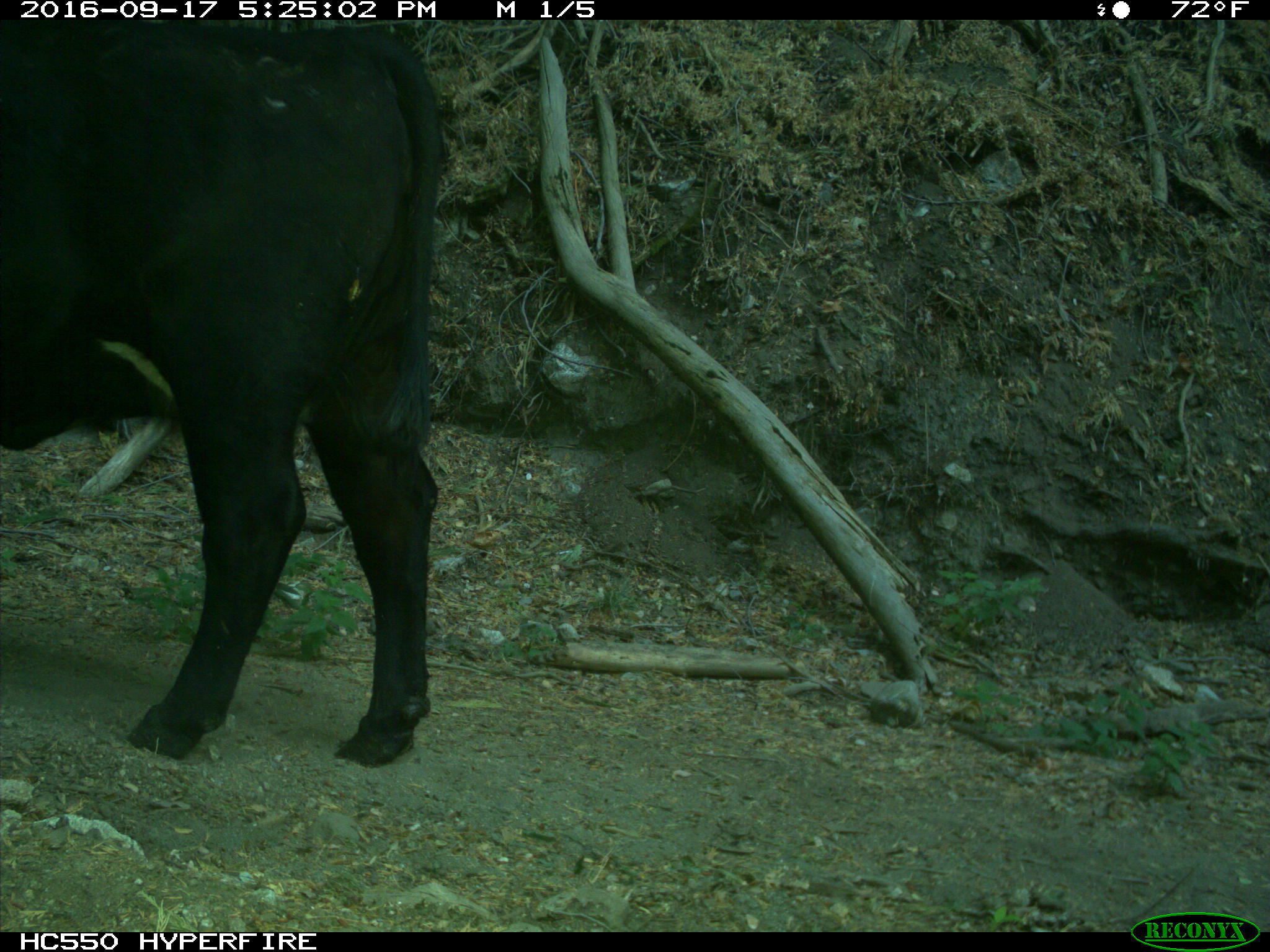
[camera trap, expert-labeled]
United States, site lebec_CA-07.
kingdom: Animalia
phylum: Chordata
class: Mammalia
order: Artiodactyla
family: Bovidae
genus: Bos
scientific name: Bos taurus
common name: domestic cow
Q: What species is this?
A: Bos taurus (domestic cow).